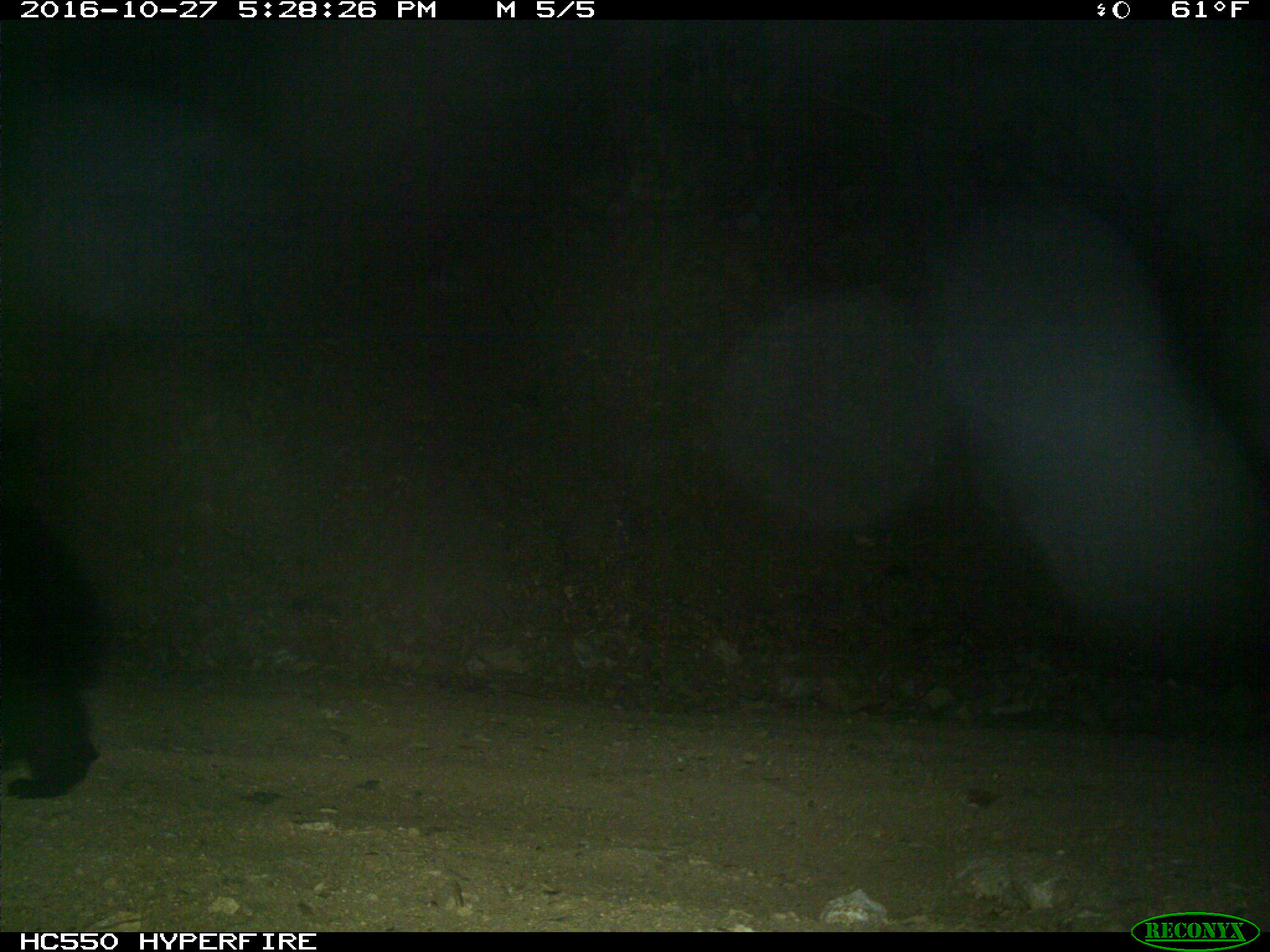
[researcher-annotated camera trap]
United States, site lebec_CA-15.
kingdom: Animalia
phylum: Chordata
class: Mammalia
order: Carnivora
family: Ursidae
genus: Ursus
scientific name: Ursus americanus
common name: american black bear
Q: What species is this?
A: Ursus americanus (american black bear).